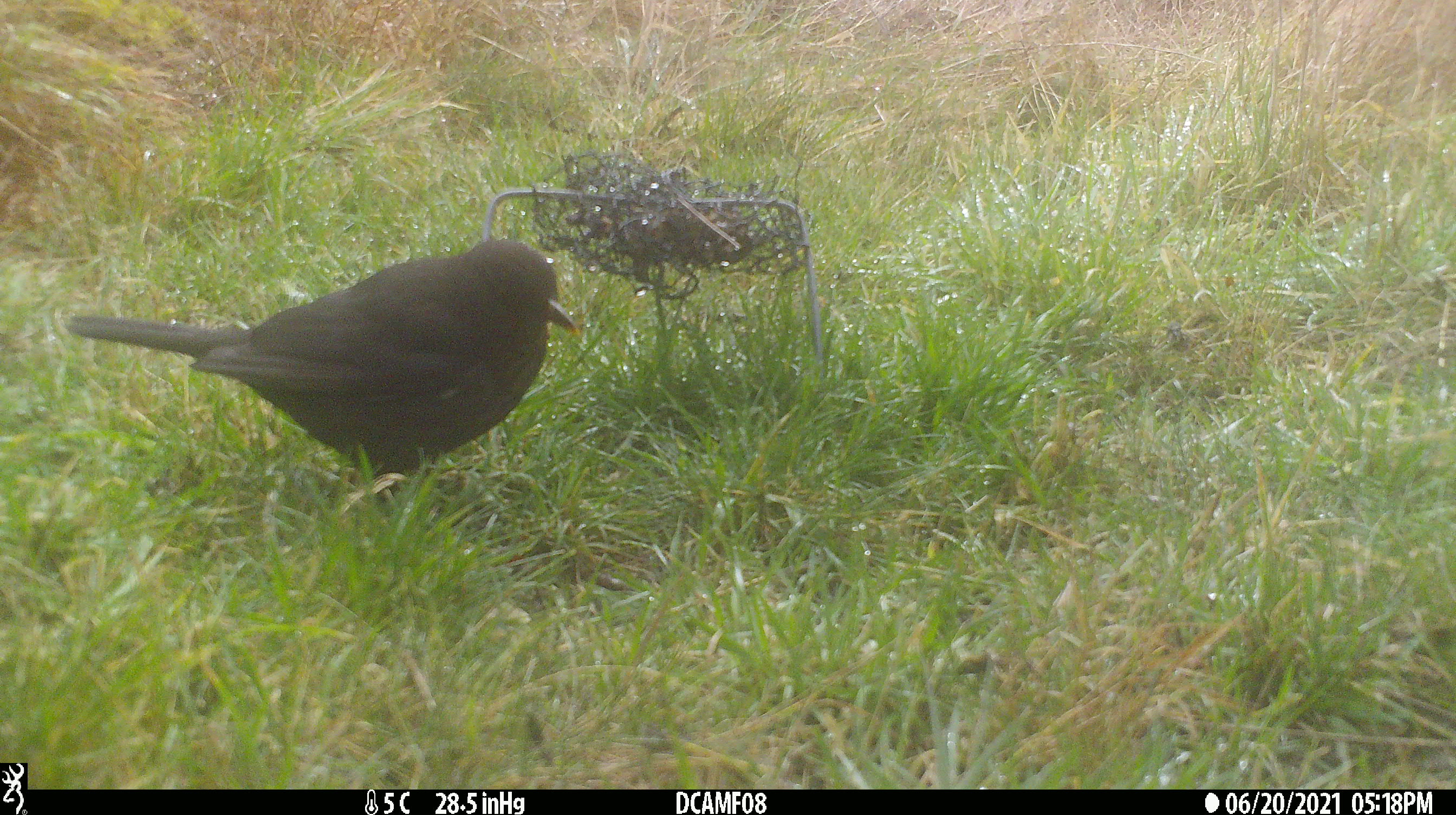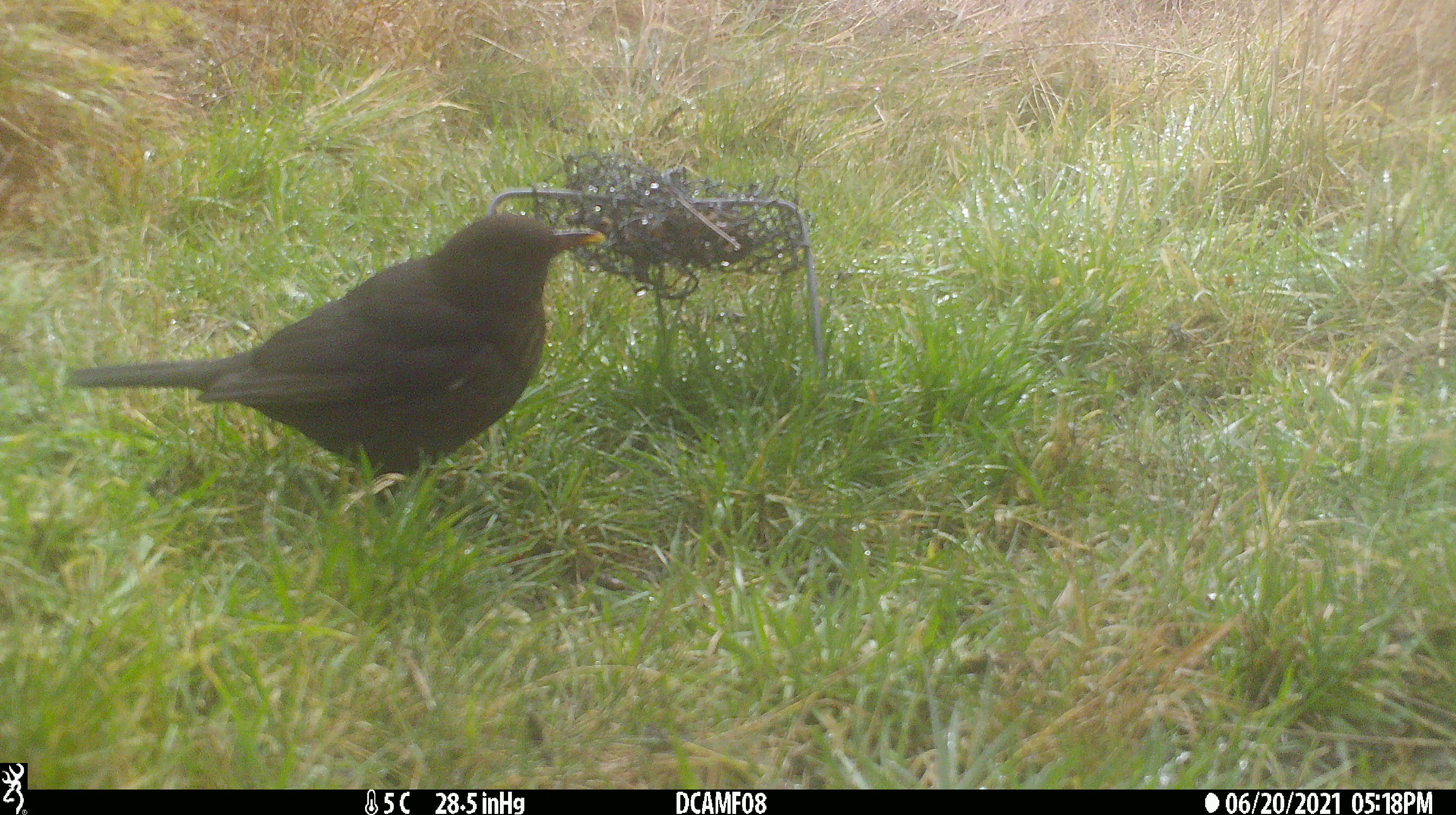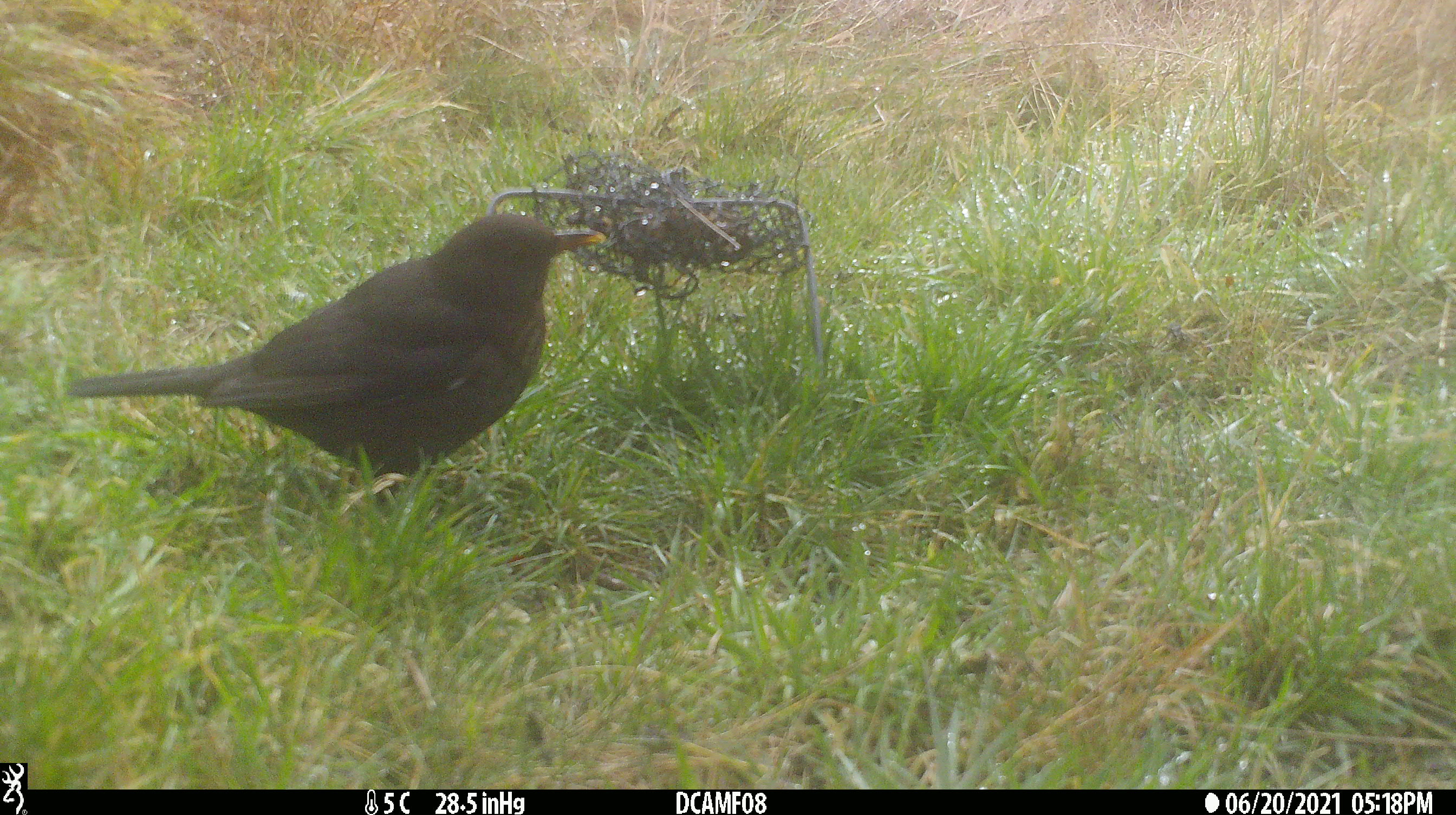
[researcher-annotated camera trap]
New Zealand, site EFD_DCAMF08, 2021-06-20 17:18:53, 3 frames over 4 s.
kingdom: Animalia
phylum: Chordata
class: Aves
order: Passeriformes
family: Turdidae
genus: Turdus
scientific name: Turdus merula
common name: eurasian blackbird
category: blackbird